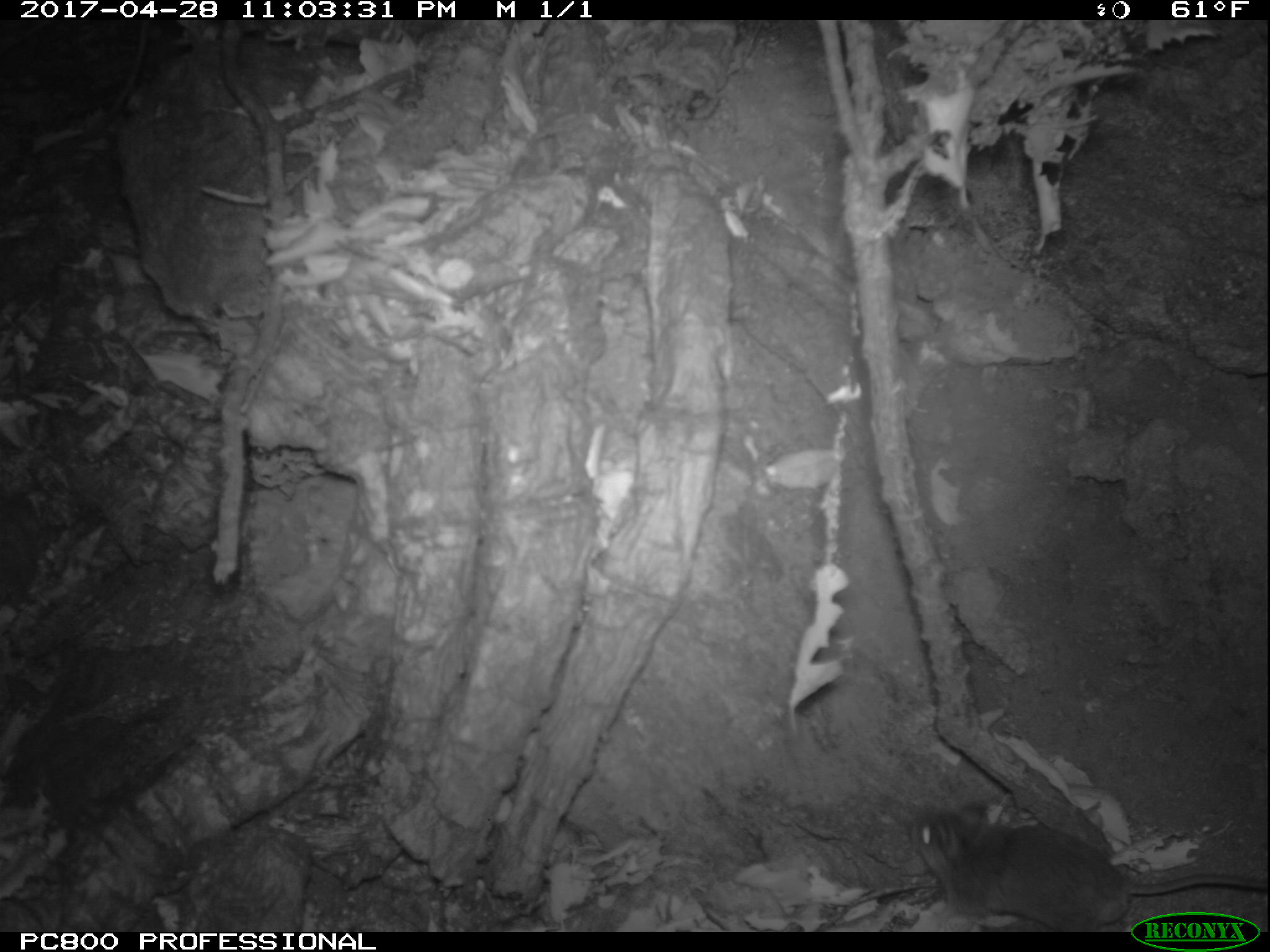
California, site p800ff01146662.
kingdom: Animalia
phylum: Chordata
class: Mammalia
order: Rodentia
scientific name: Rodentia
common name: rodent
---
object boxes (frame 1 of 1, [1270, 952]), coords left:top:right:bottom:
rodent: 905:788:1269:933